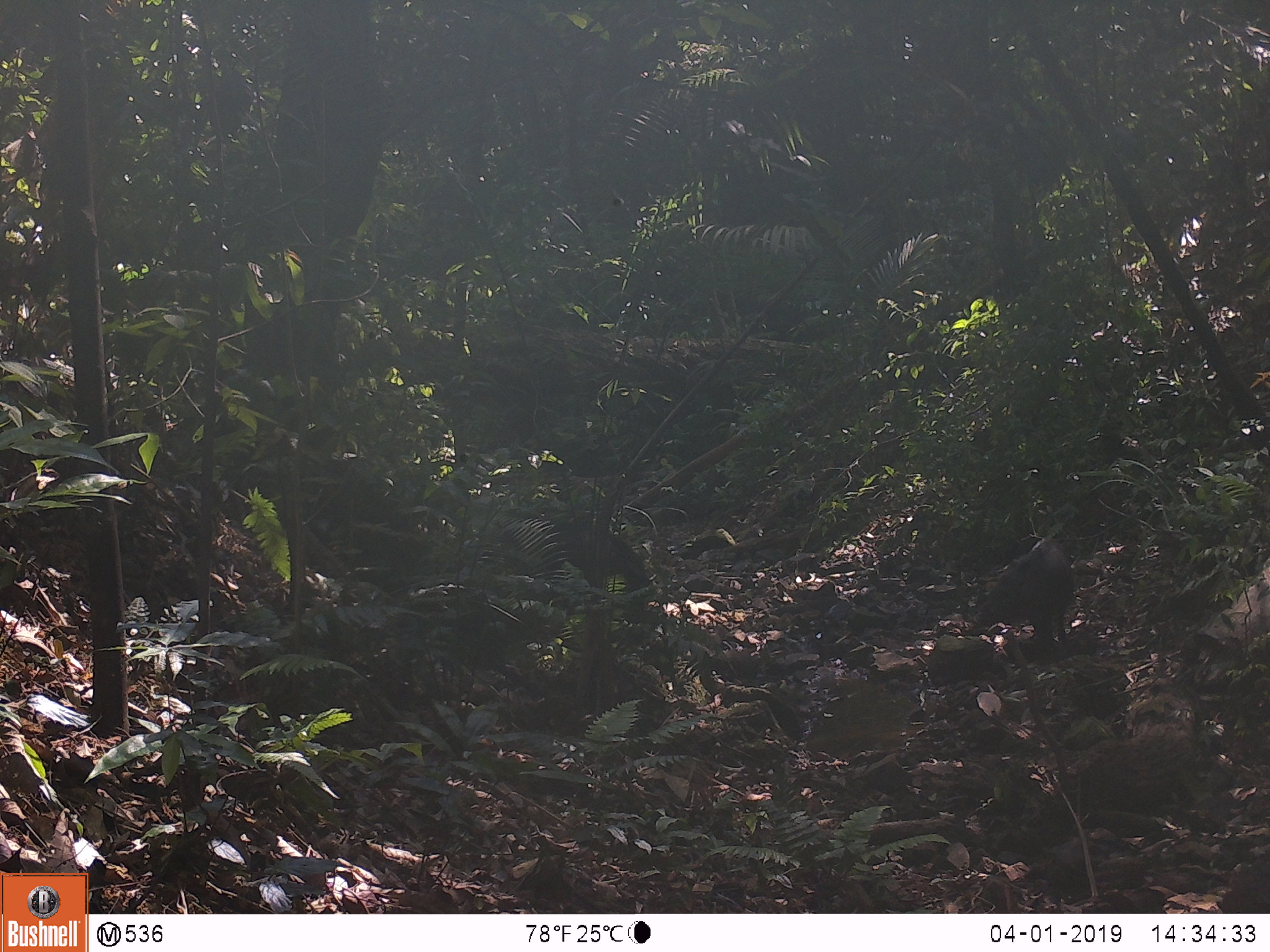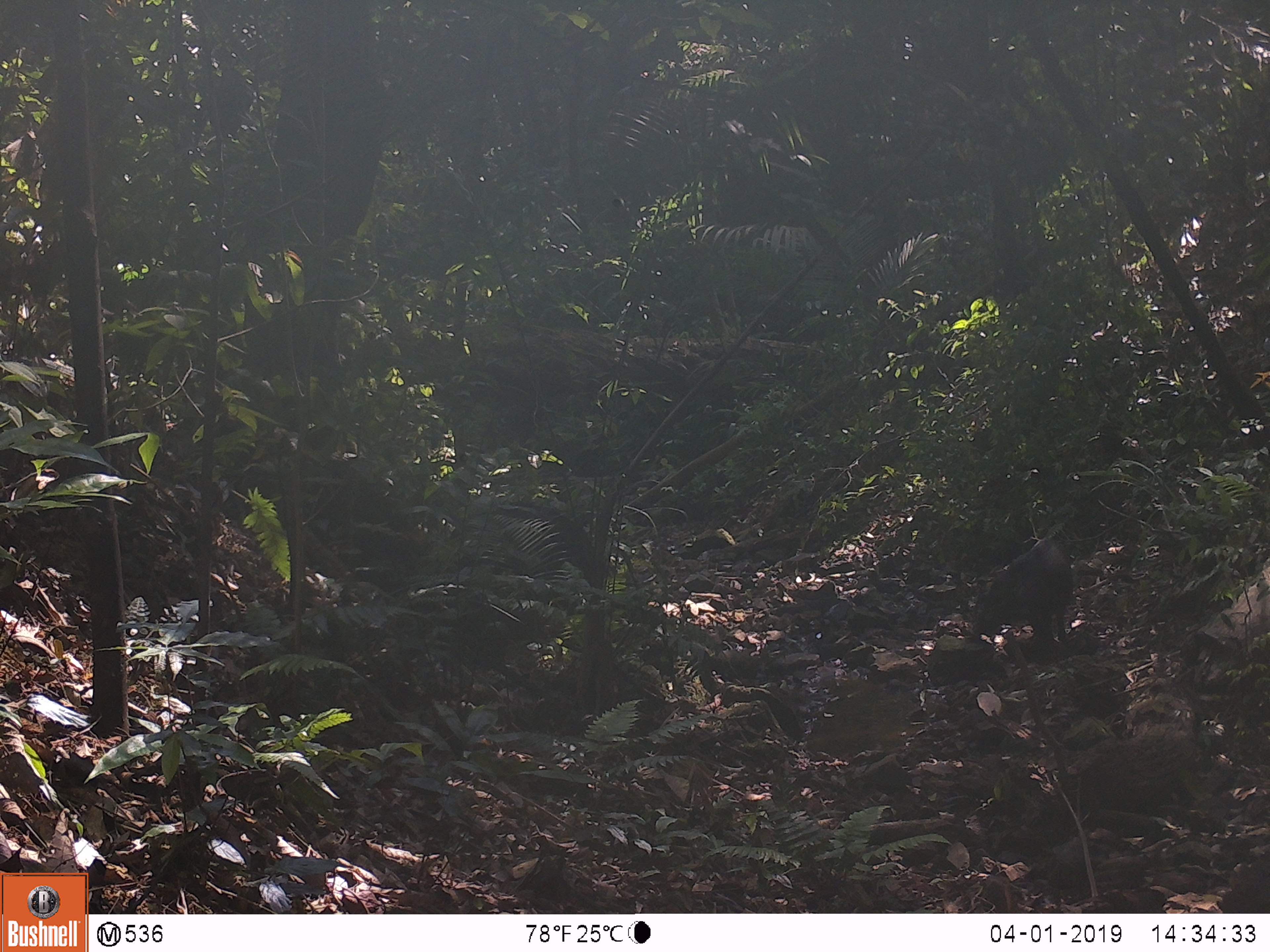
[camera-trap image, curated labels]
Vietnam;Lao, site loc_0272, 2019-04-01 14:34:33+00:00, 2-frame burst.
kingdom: Animalia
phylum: Chordata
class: Mammalia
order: Artiodactyla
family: Suidae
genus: Sus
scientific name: Sus scrofa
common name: eurasian wild pig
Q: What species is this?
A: Eurasian wild pig (Sus scrofa).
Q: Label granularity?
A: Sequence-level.